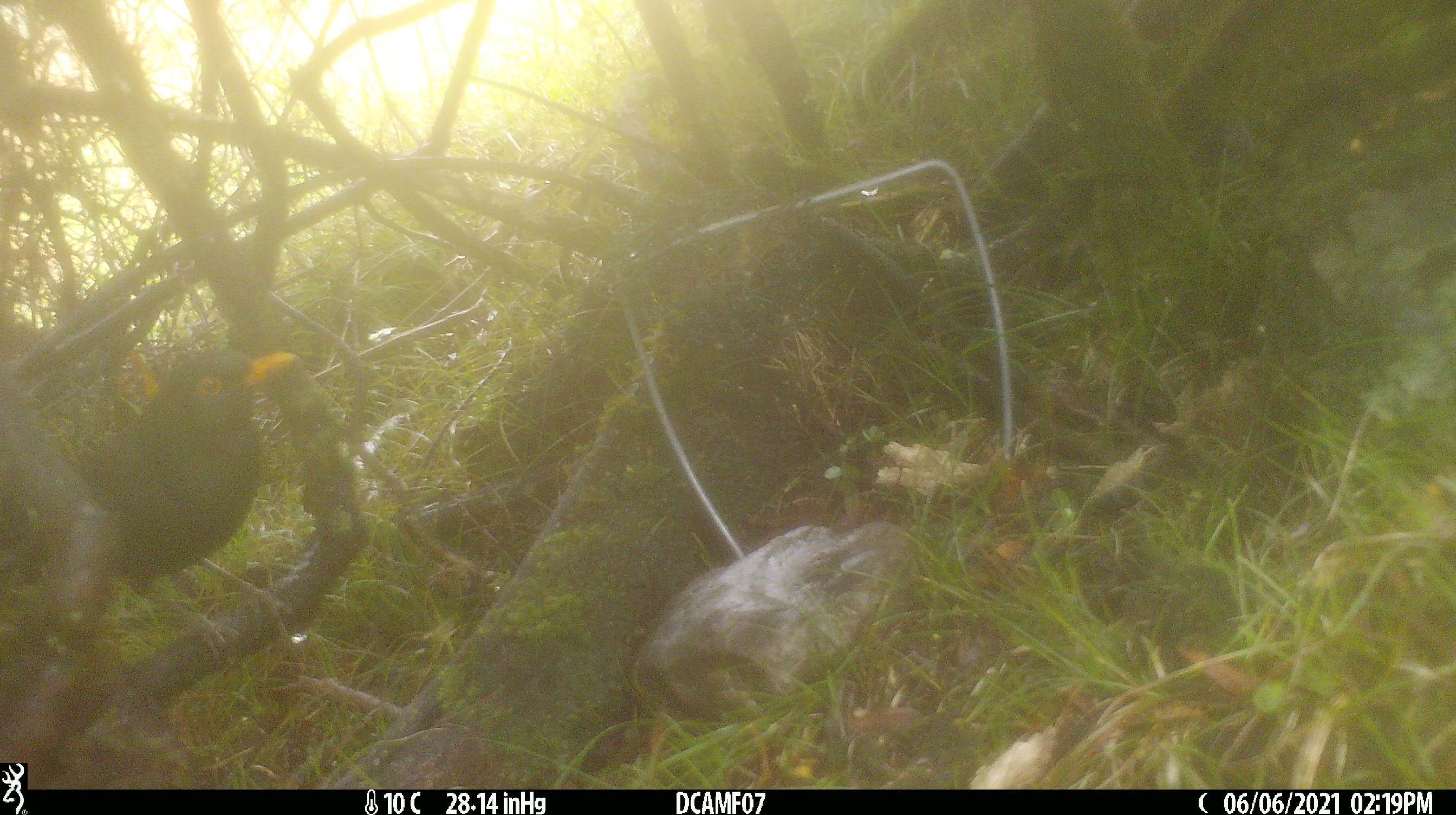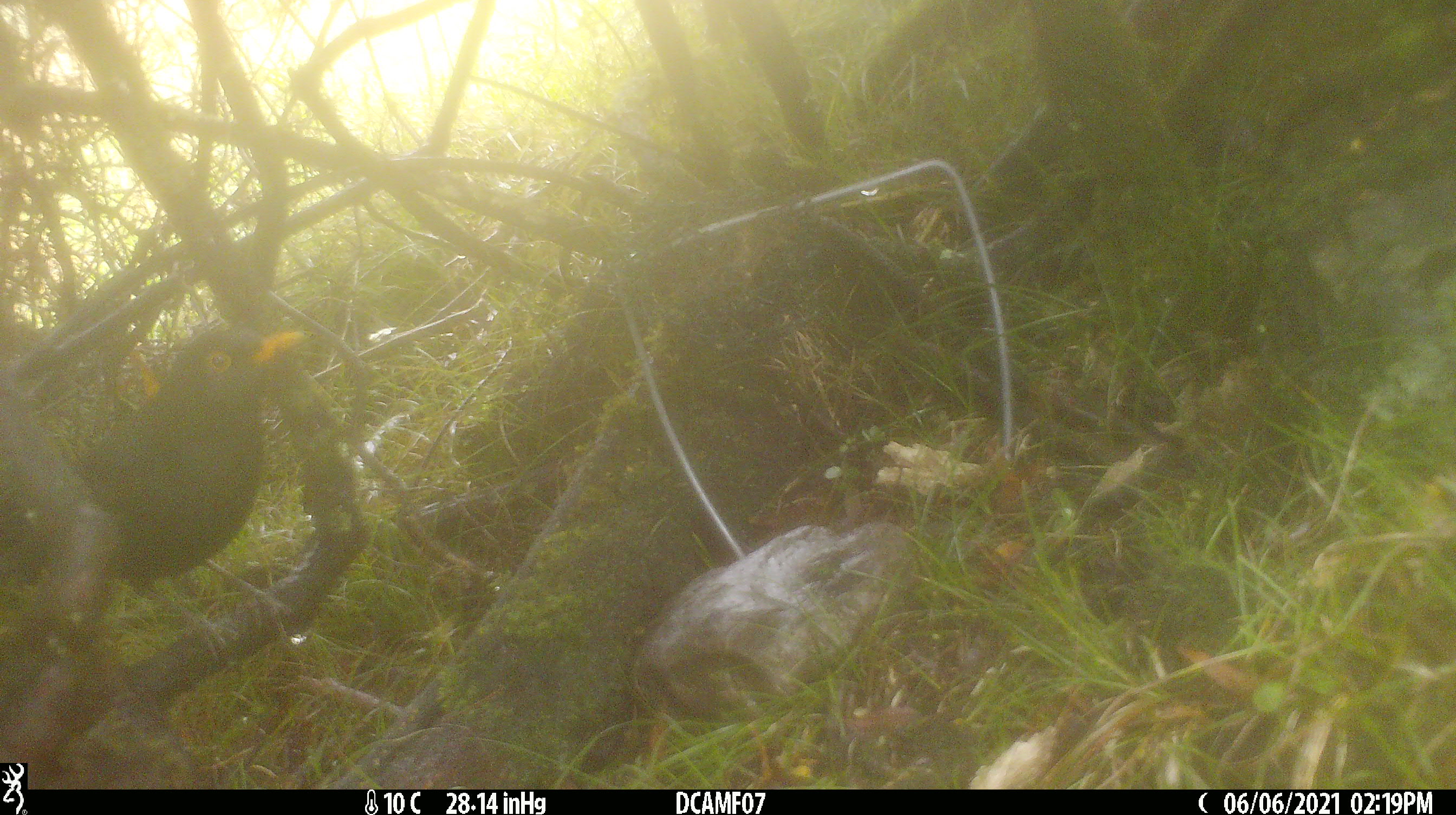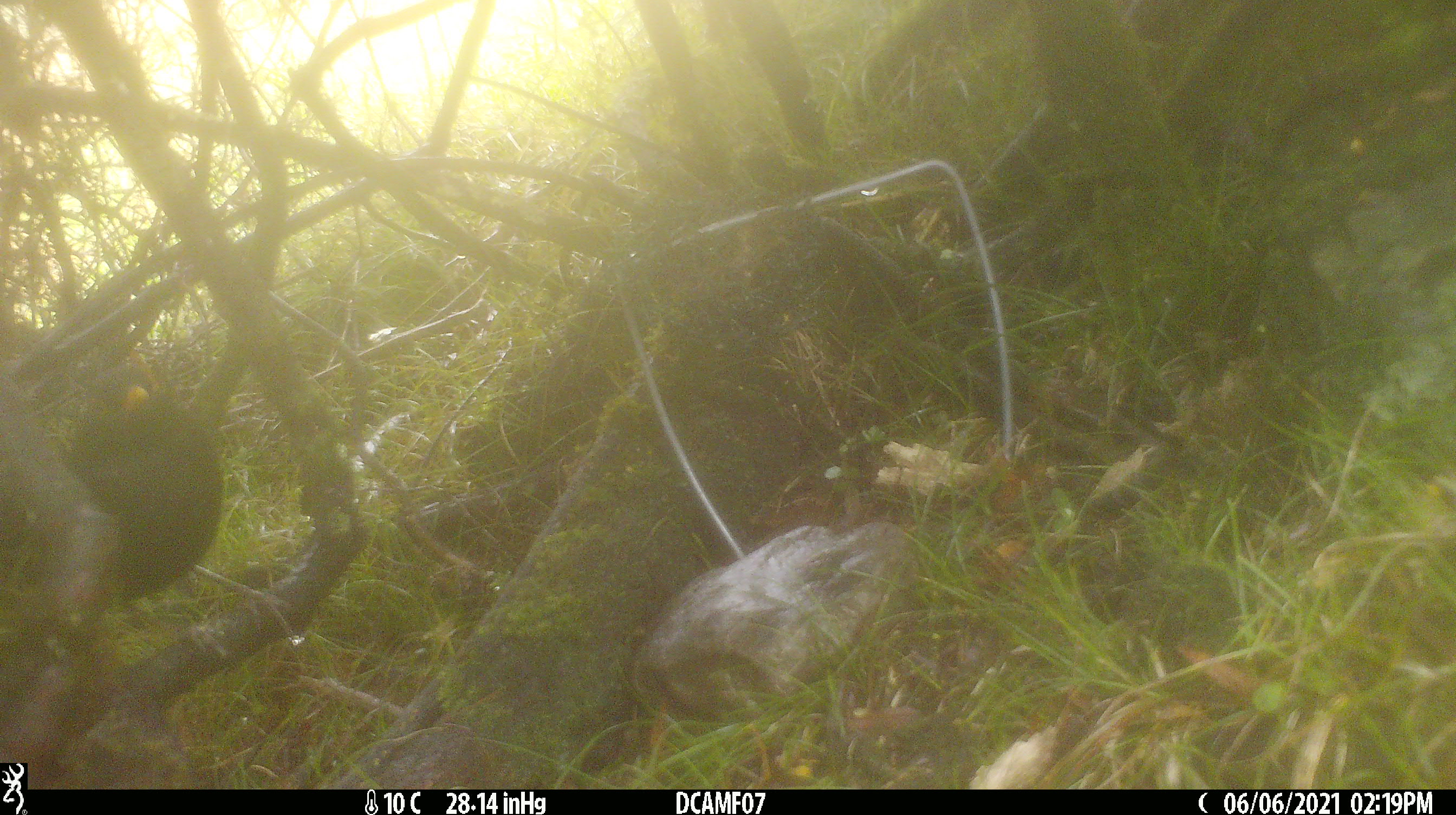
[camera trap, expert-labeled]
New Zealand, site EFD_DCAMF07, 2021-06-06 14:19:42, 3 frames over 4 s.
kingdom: Animalia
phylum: Chordata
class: Aves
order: Passeriformes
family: Turdidae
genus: Turdus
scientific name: Turdus merula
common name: eurasian blackbird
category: blackbird